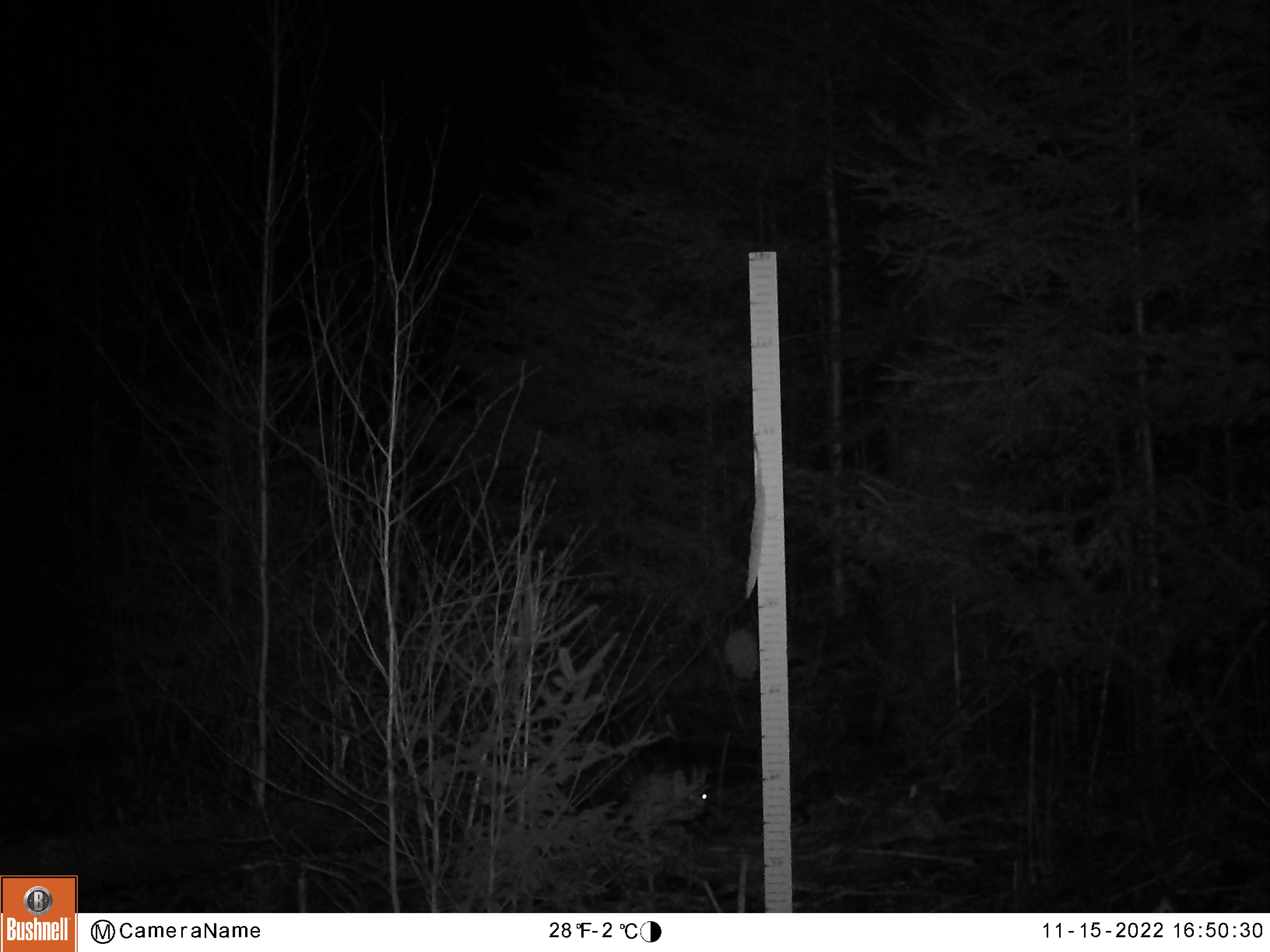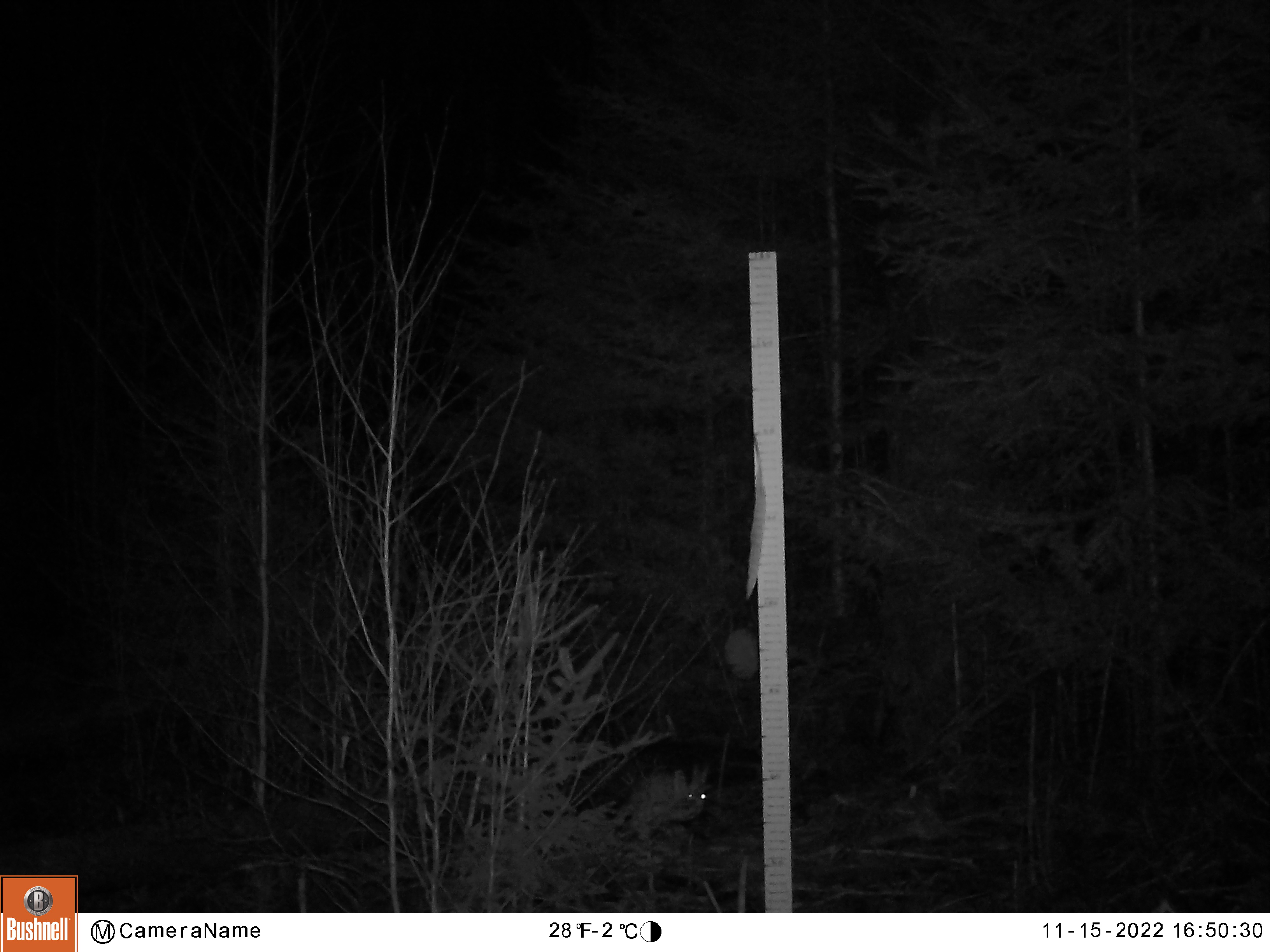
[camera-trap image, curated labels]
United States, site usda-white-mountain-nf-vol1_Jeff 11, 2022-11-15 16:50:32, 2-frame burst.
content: unidentified animal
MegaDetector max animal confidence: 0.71